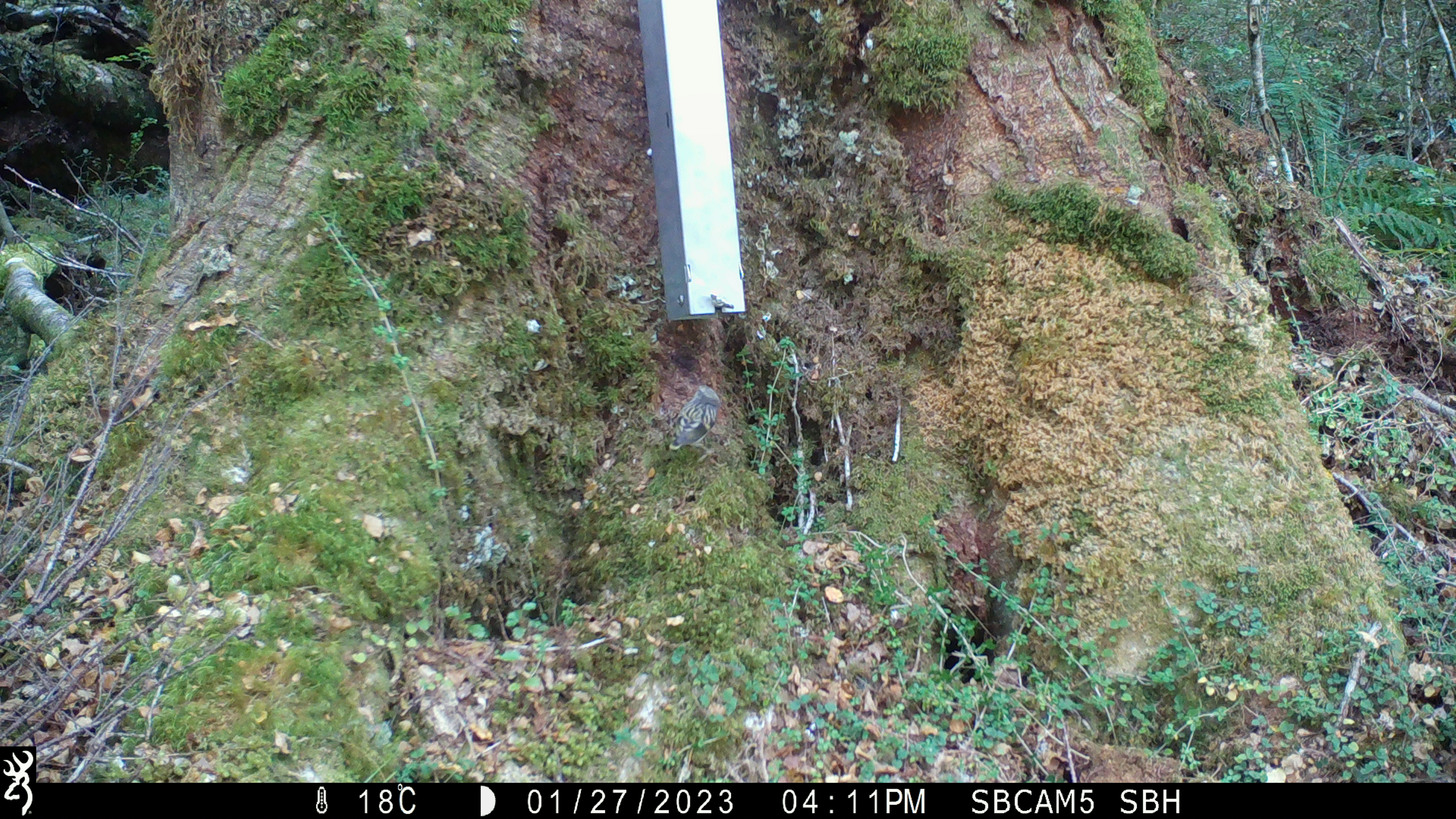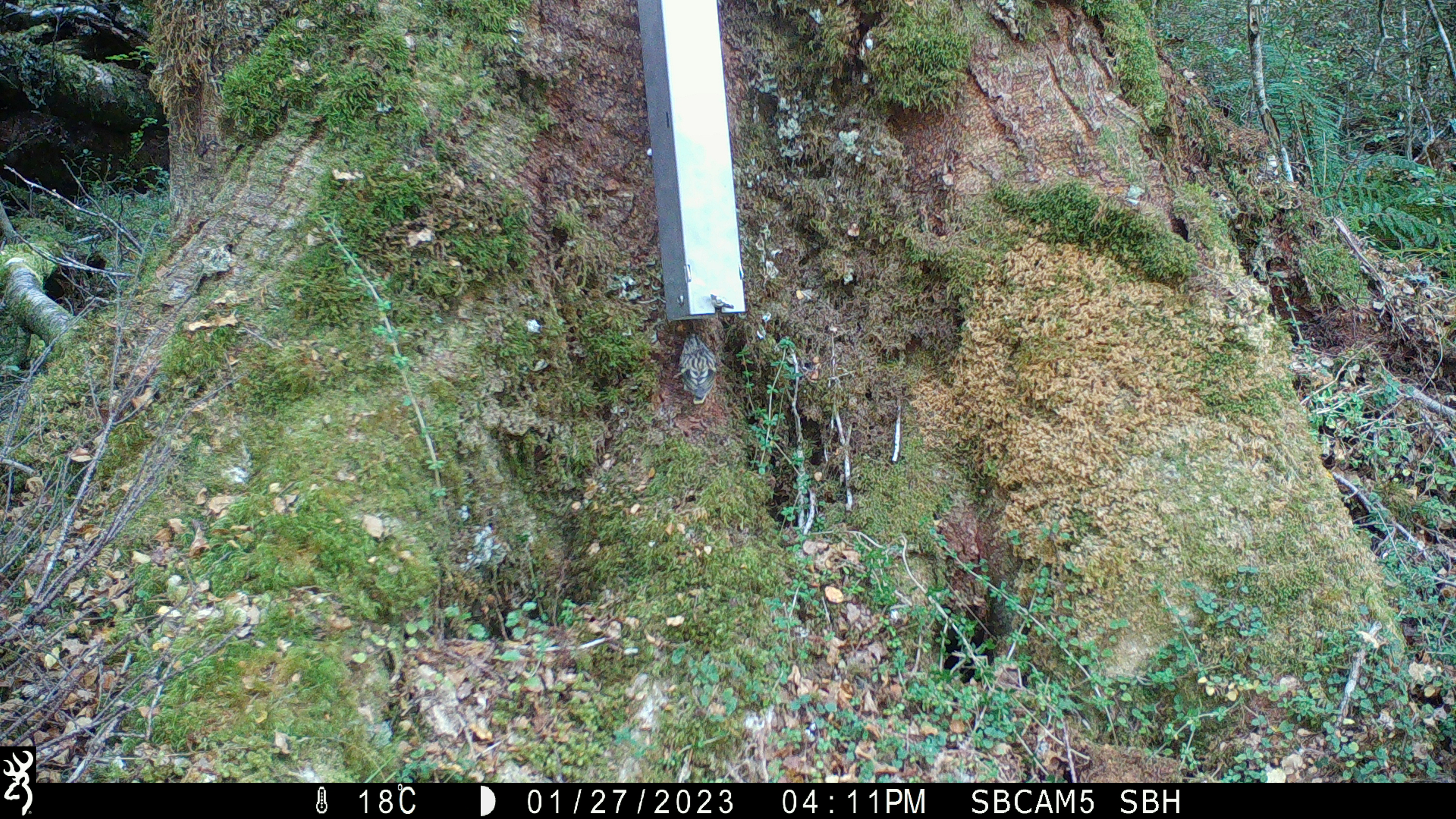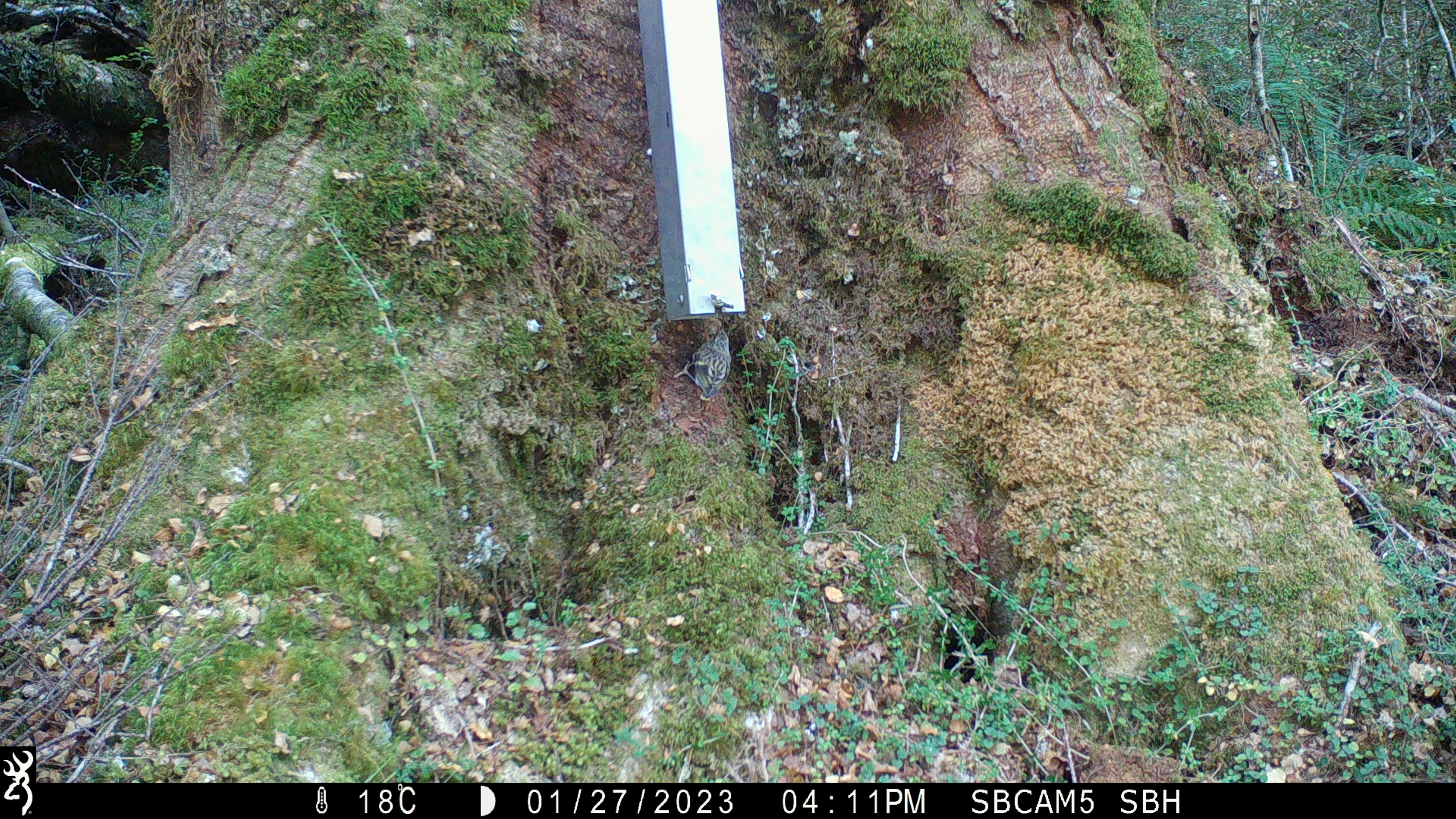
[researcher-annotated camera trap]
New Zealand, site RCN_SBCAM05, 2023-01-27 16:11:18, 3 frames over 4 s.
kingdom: Animalia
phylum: Chordata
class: Aves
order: Passeriformes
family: Acanthisittidae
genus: Acanthisitta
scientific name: Acanthisitta chloris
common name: rifleman